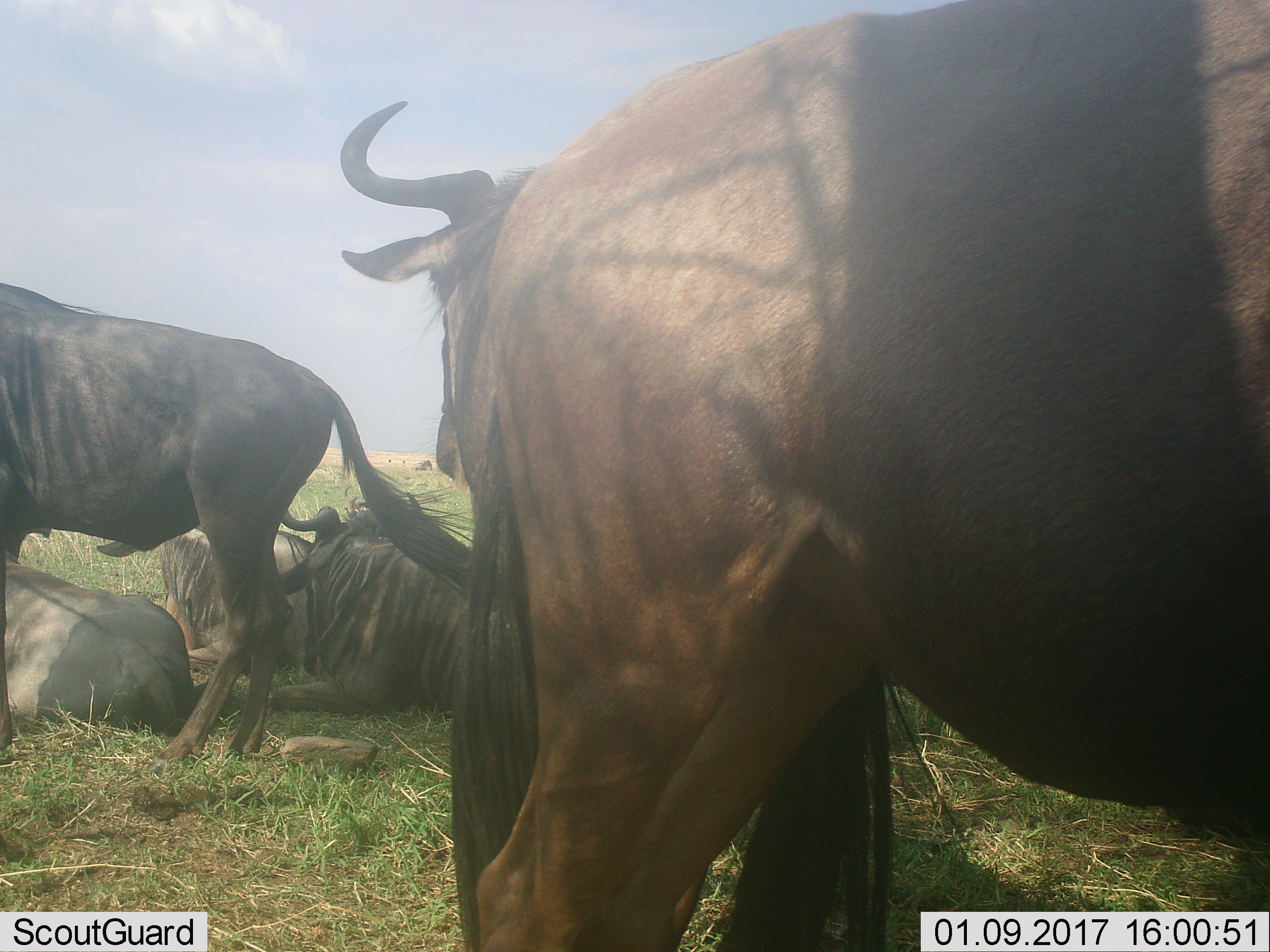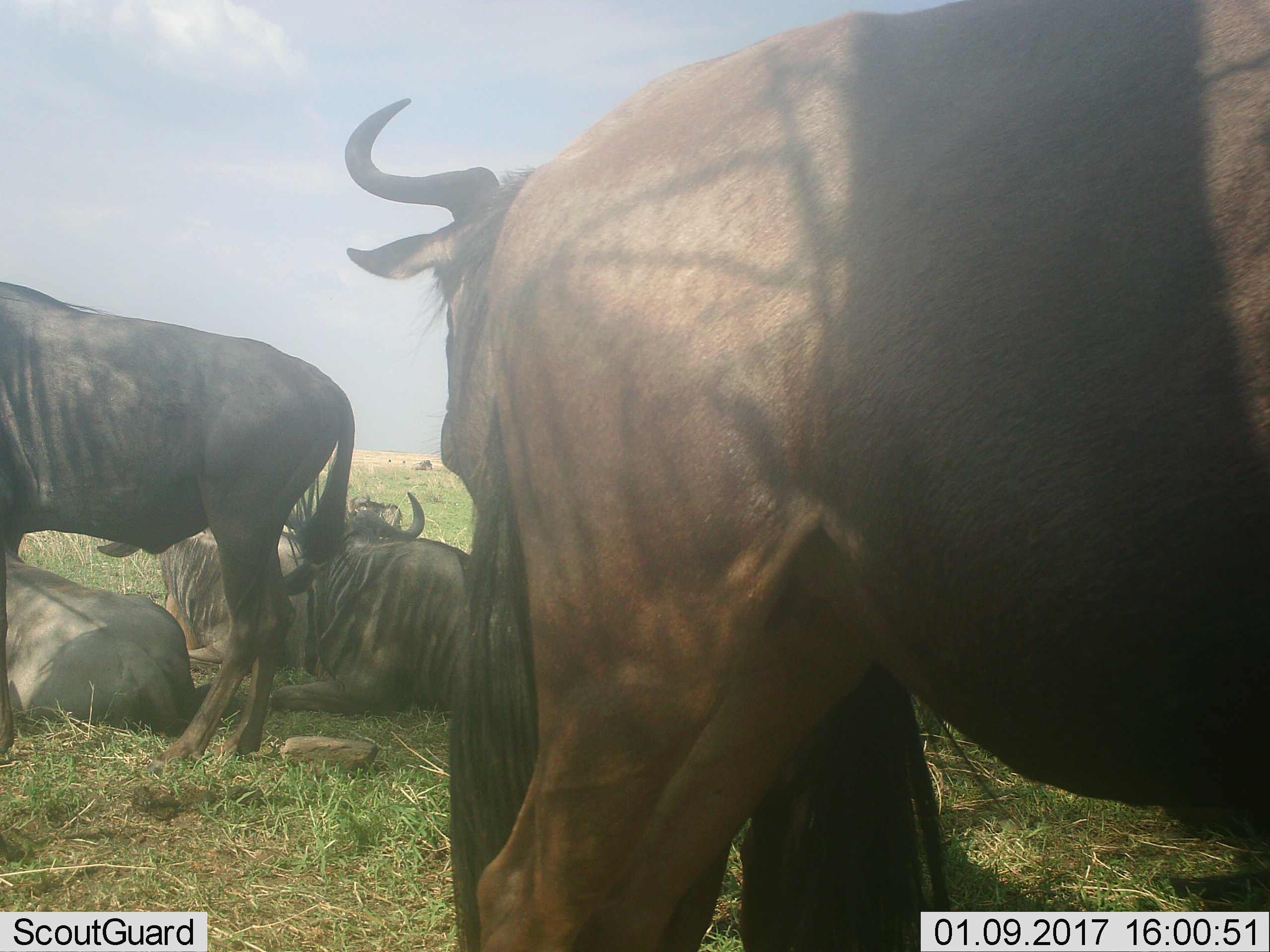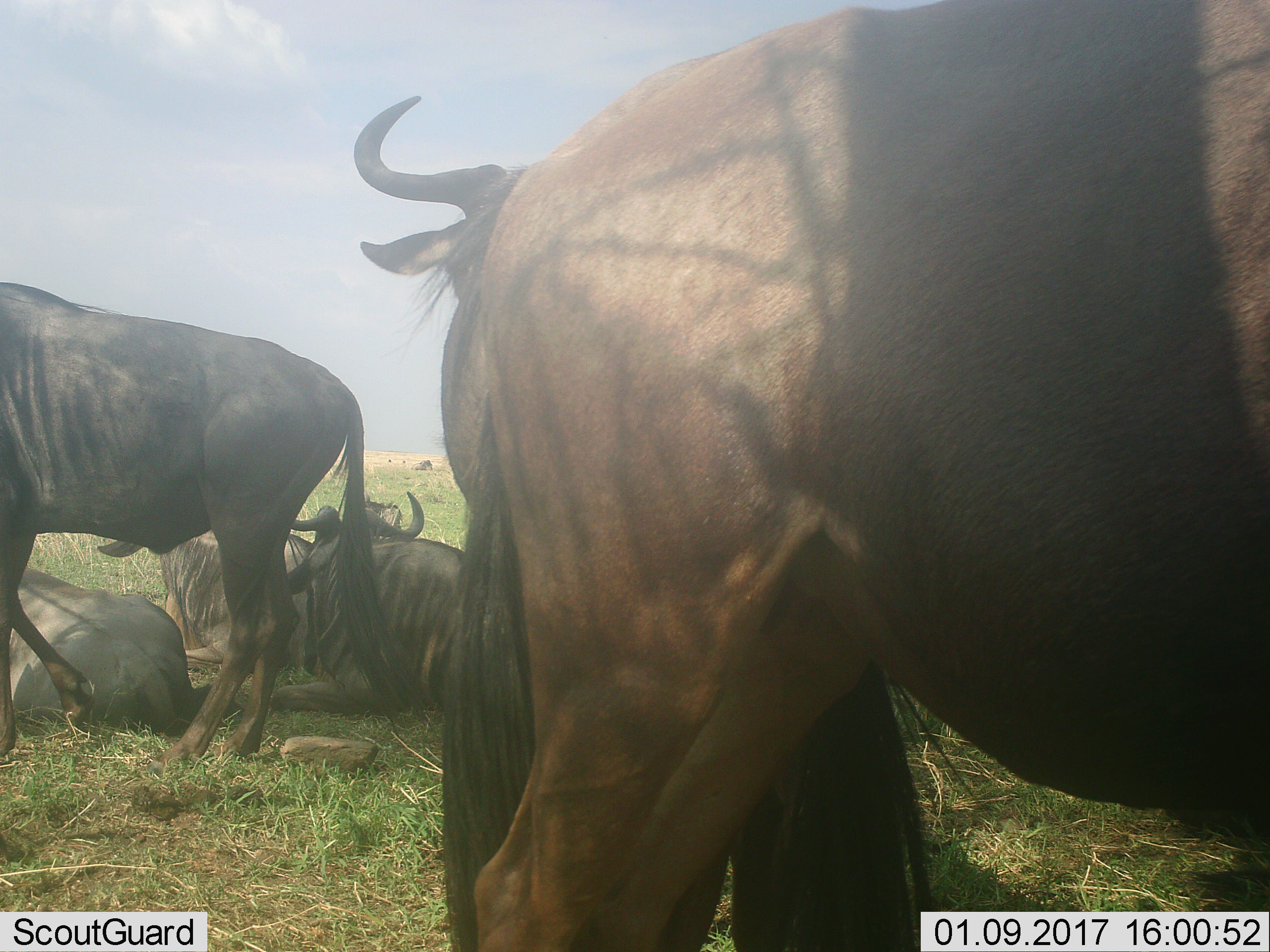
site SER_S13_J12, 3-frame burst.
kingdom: Animalia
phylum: Chordata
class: Mammalia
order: Artiodactyla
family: Bovidae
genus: Connochaetes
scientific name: Connochaetes taurinus taurinus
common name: blue wildebeest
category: wildebeestblue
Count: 6.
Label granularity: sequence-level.